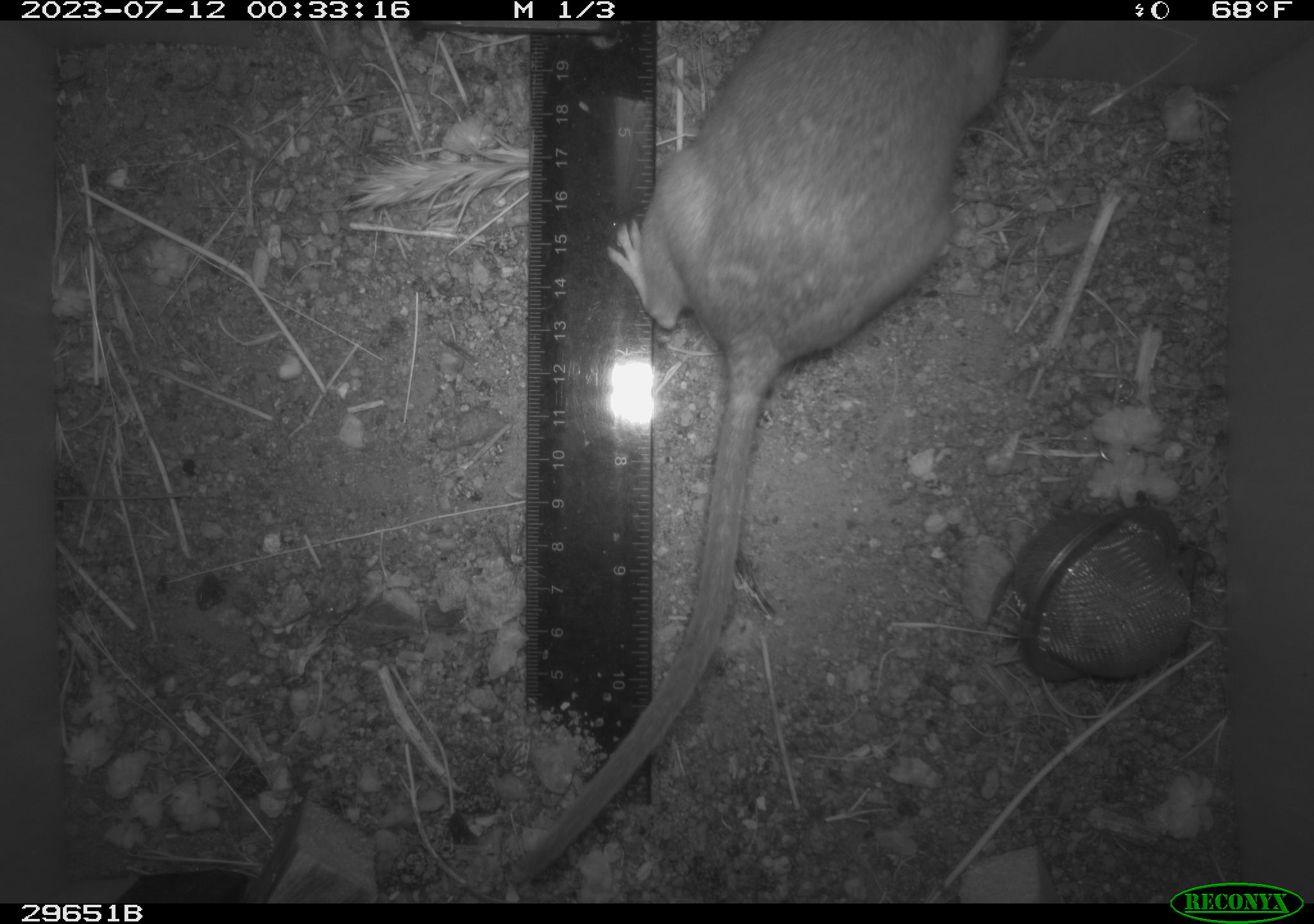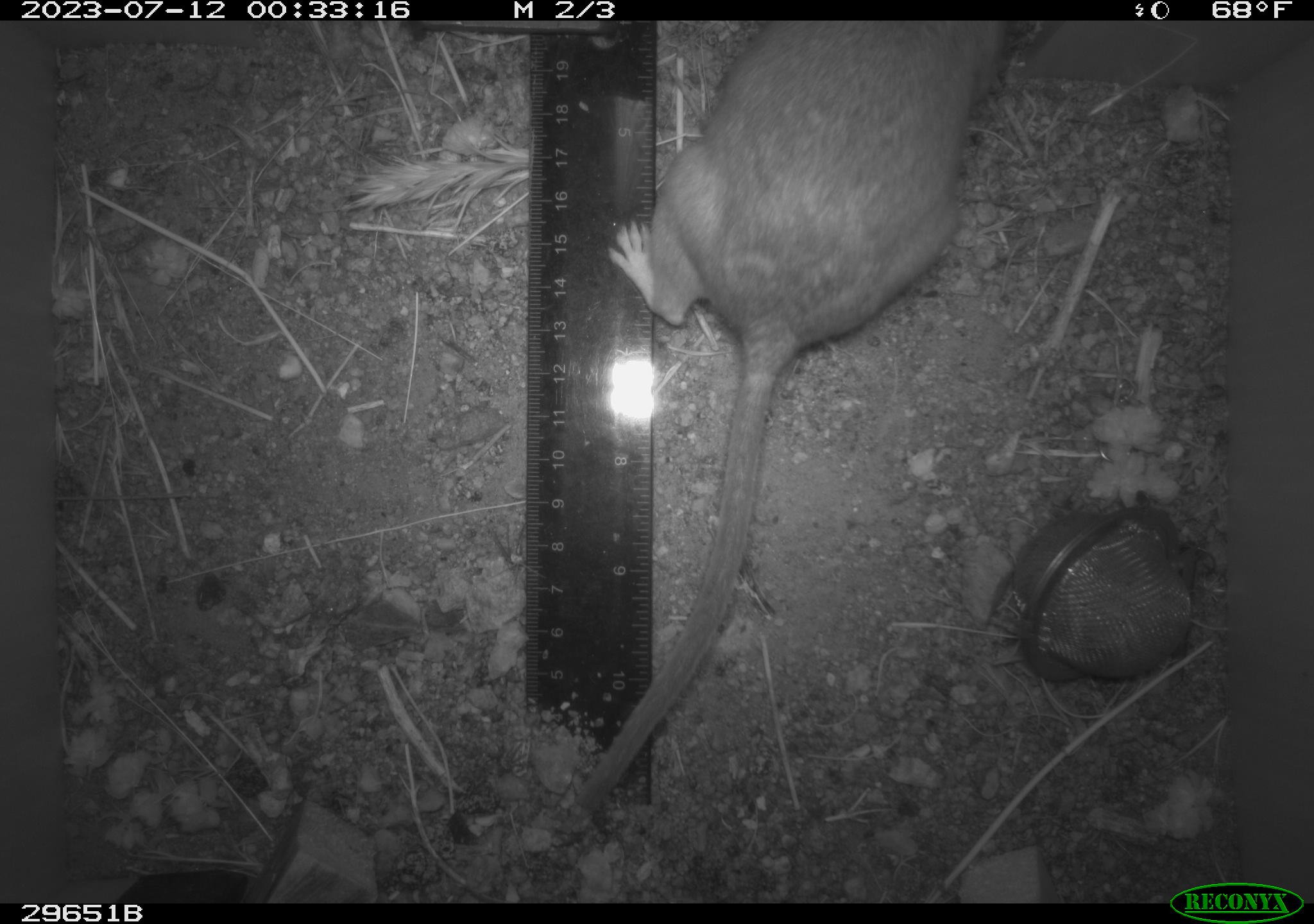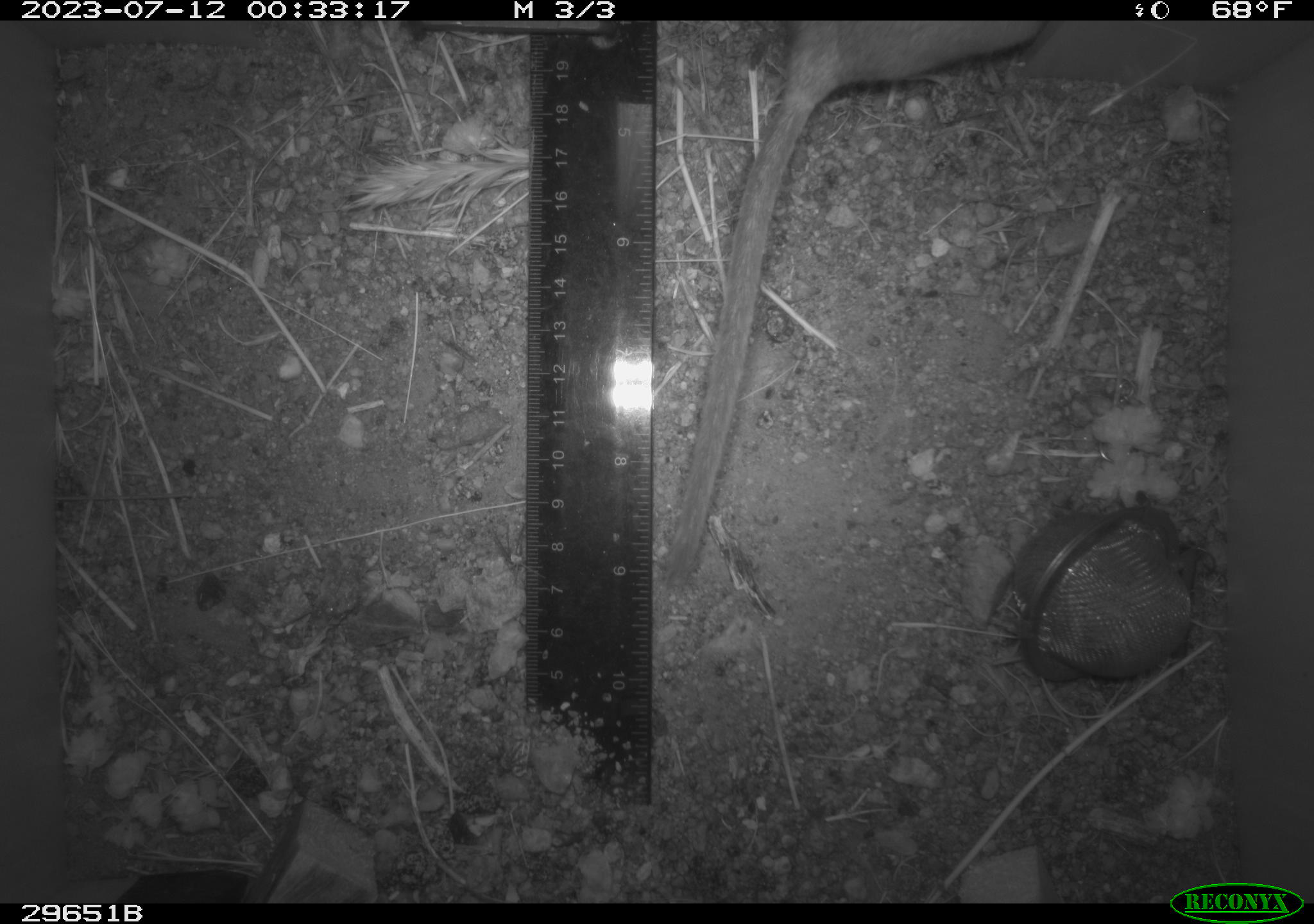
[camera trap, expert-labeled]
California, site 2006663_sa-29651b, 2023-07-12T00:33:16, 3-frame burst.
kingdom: Animalia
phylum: Chordata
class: Mammalia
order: Rodentia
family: Cricetidae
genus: Neotoma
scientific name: Neotoma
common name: pack rat or woodrat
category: neotoma species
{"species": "neotoma species (pack rat or woodrat) (Neotoma)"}